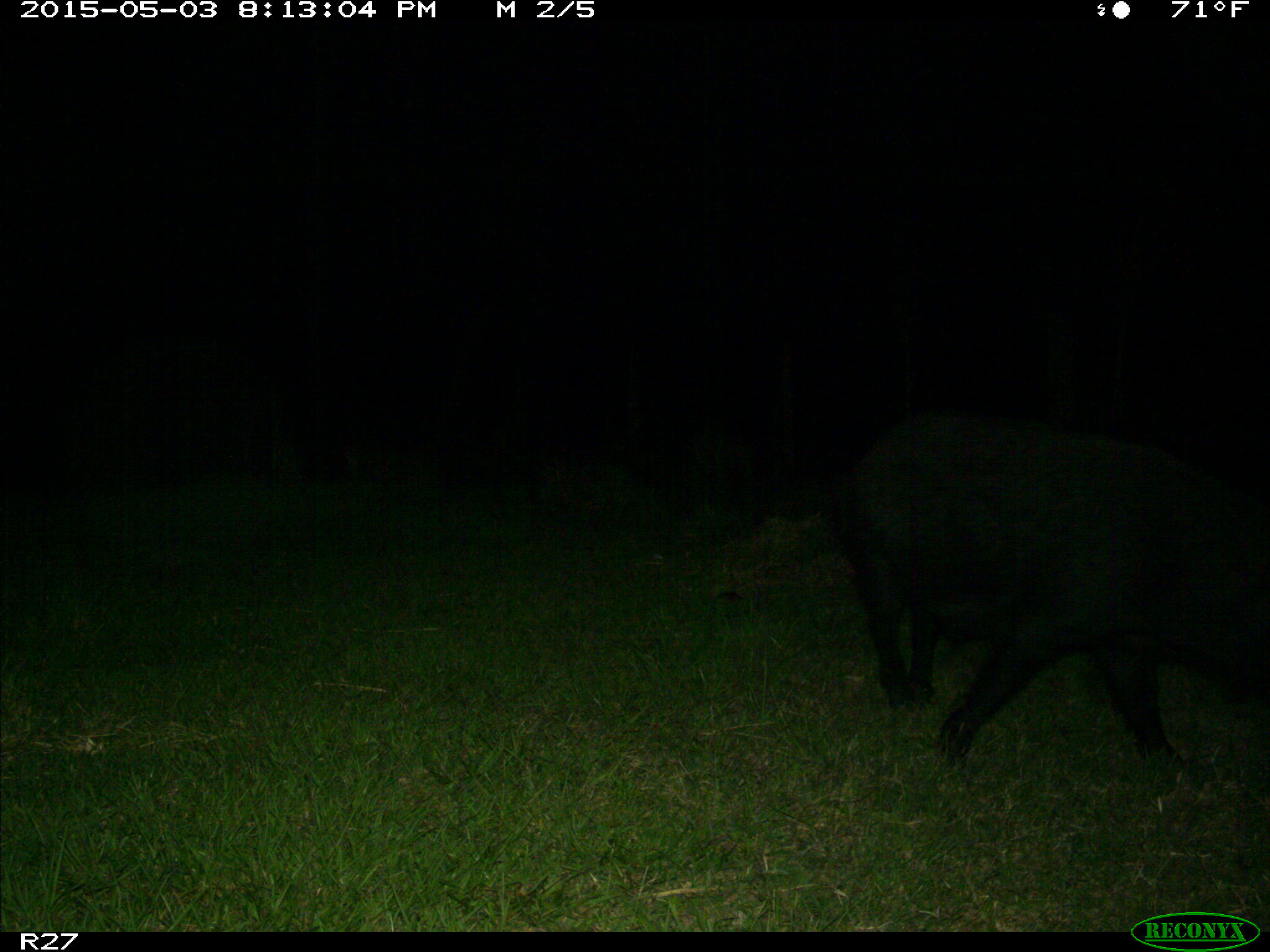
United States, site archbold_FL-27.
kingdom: Animalia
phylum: Chordata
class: Mammalia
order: Artiodactyla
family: Suidae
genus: Sus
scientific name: Sus scrofa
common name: wild boar